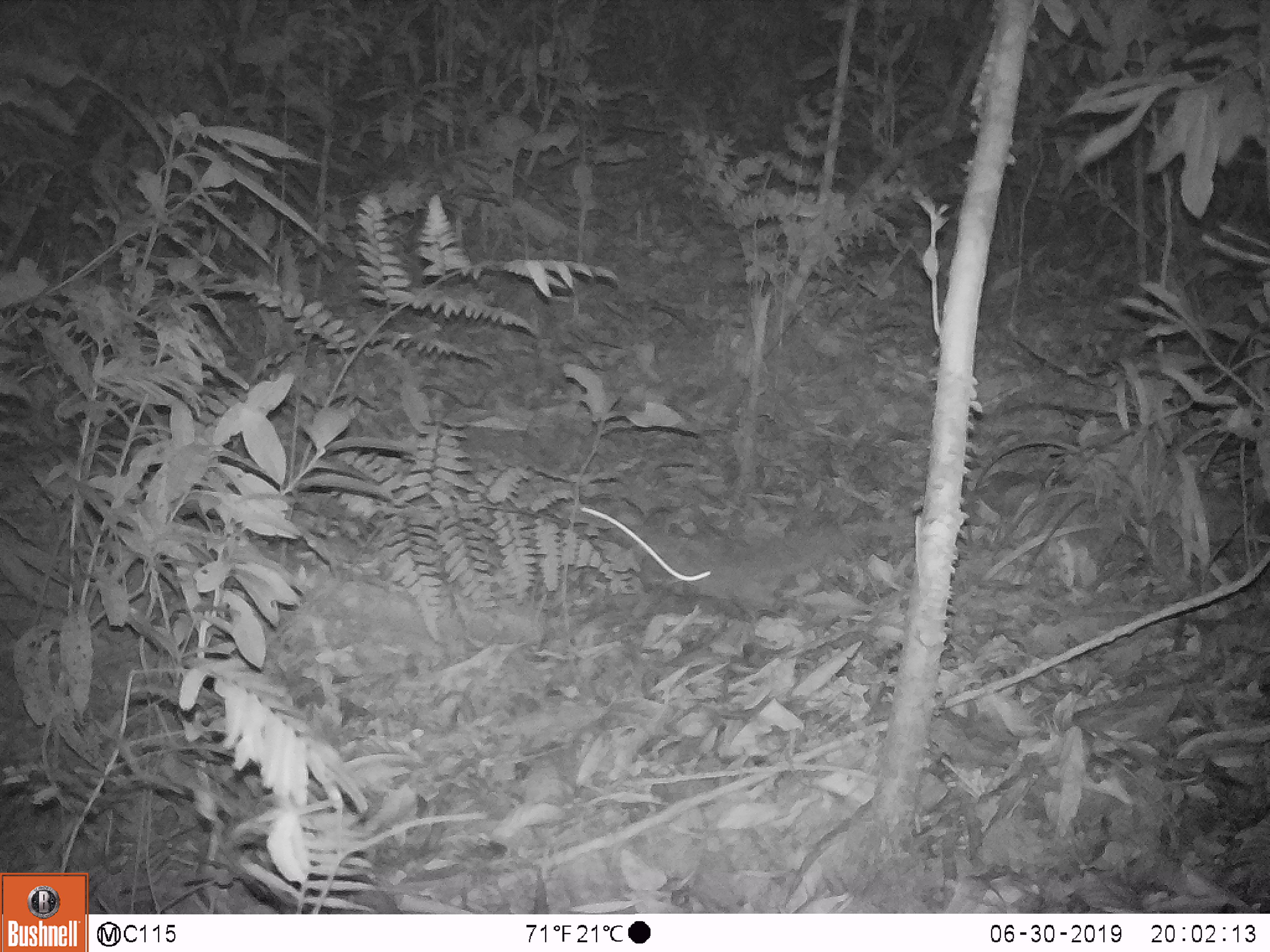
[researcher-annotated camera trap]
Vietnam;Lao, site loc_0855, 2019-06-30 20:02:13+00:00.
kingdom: Animalia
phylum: Chordata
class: Mammalia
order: Rodentia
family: Muridae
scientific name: Muridae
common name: old-world mice and rats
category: unidentified murid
Unidentified murid (old-world mice and rats) (Muridae). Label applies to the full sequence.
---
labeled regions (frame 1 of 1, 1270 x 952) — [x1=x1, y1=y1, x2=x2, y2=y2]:
unidentified murid: [x1=578, y1=504, x2=847, y2=621]